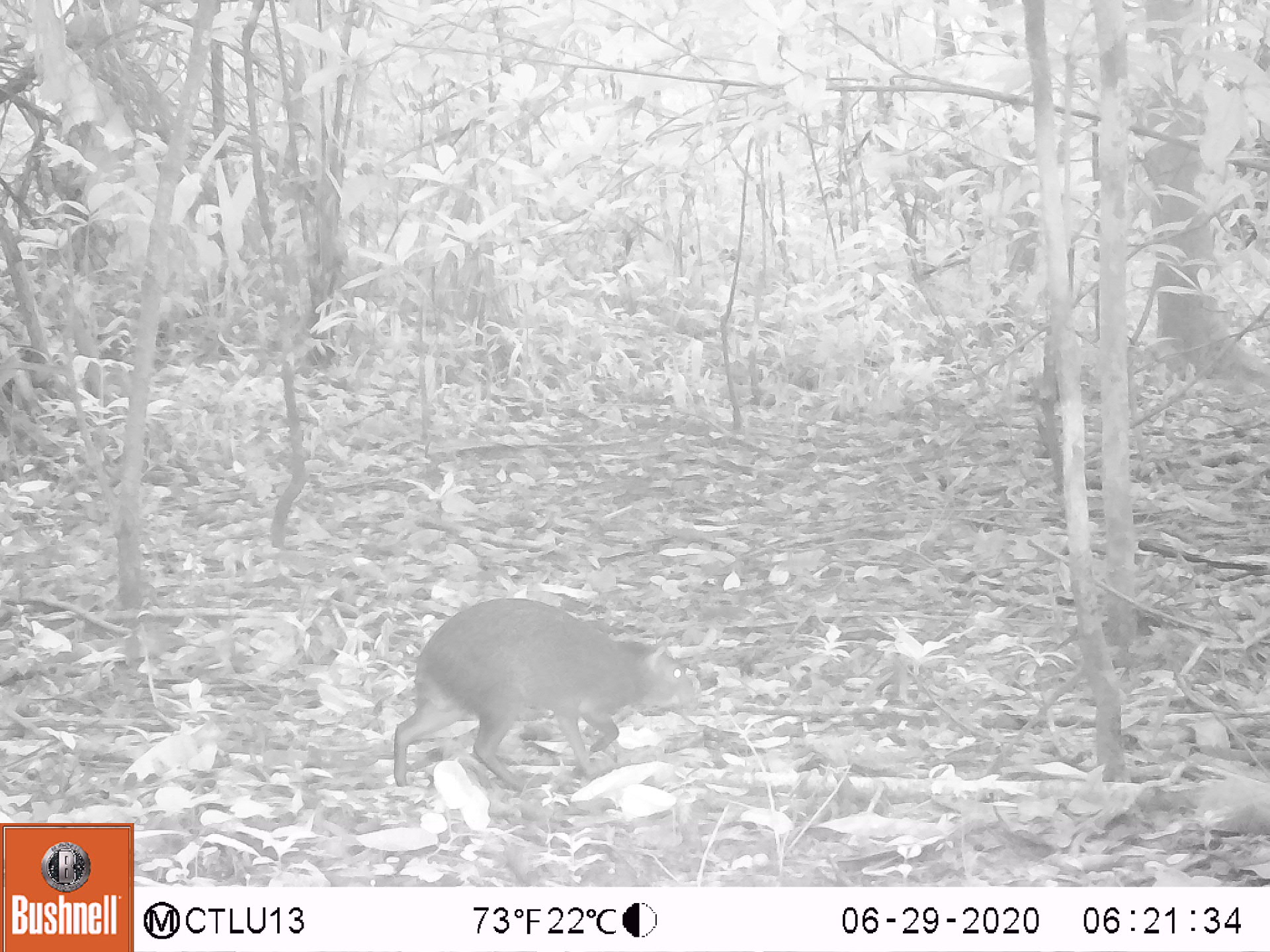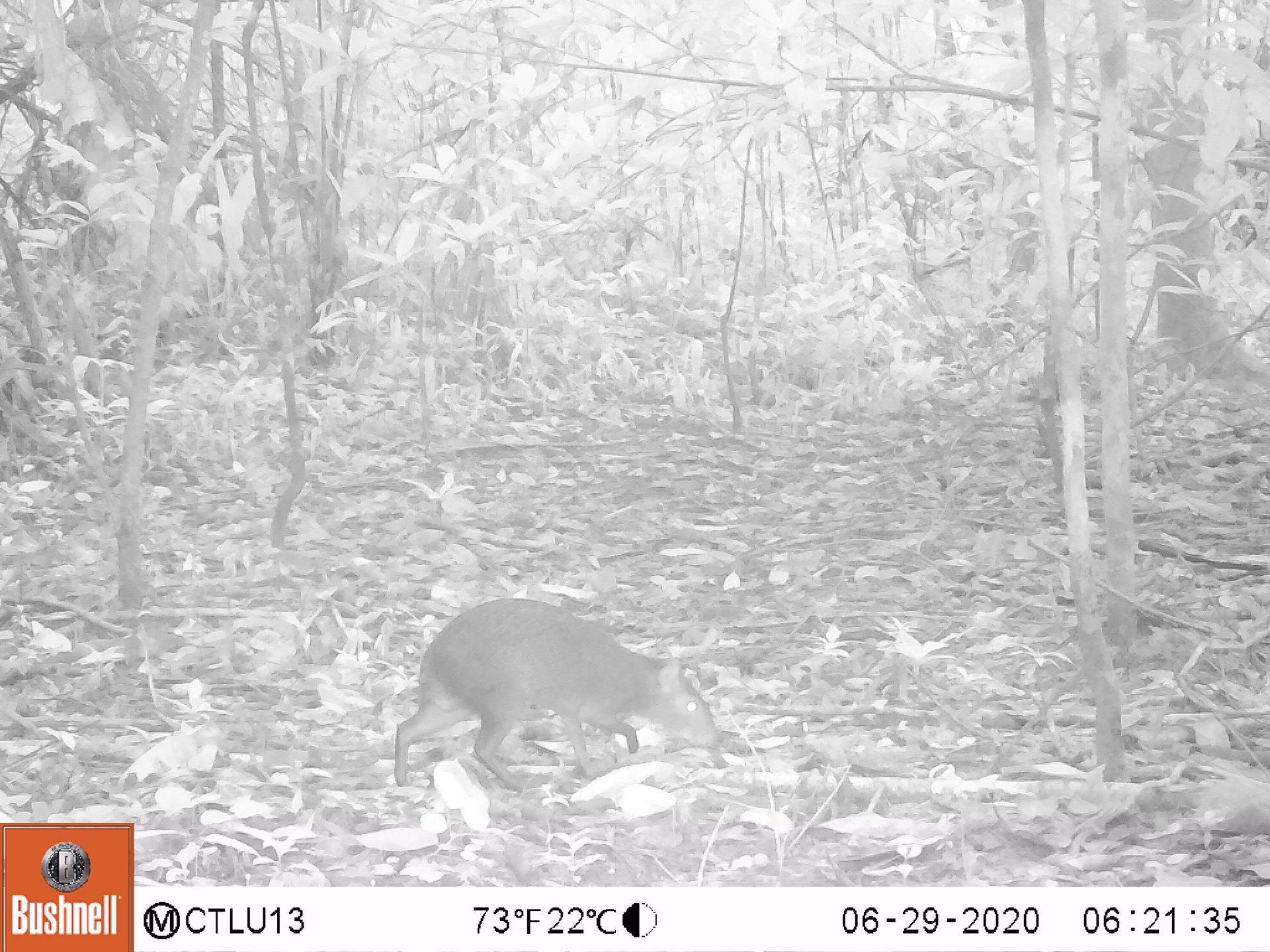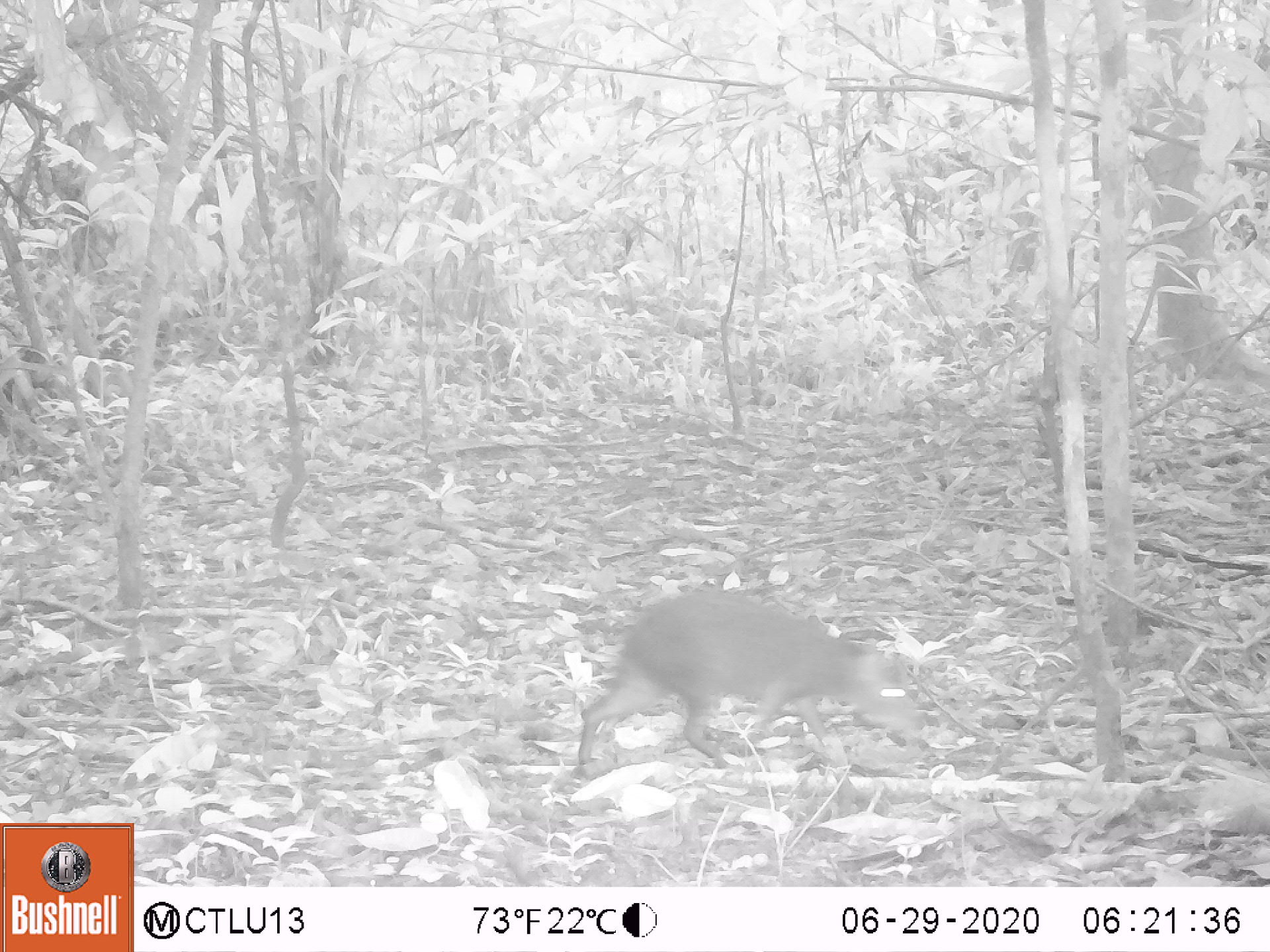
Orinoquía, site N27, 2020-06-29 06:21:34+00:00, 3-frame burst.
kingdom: Animalia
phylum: Chordata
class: Mammalia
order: Rodentia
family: Dasyproctidae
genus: Dasyprocta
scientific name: Dasyprocta fuliginosa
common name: black agouti